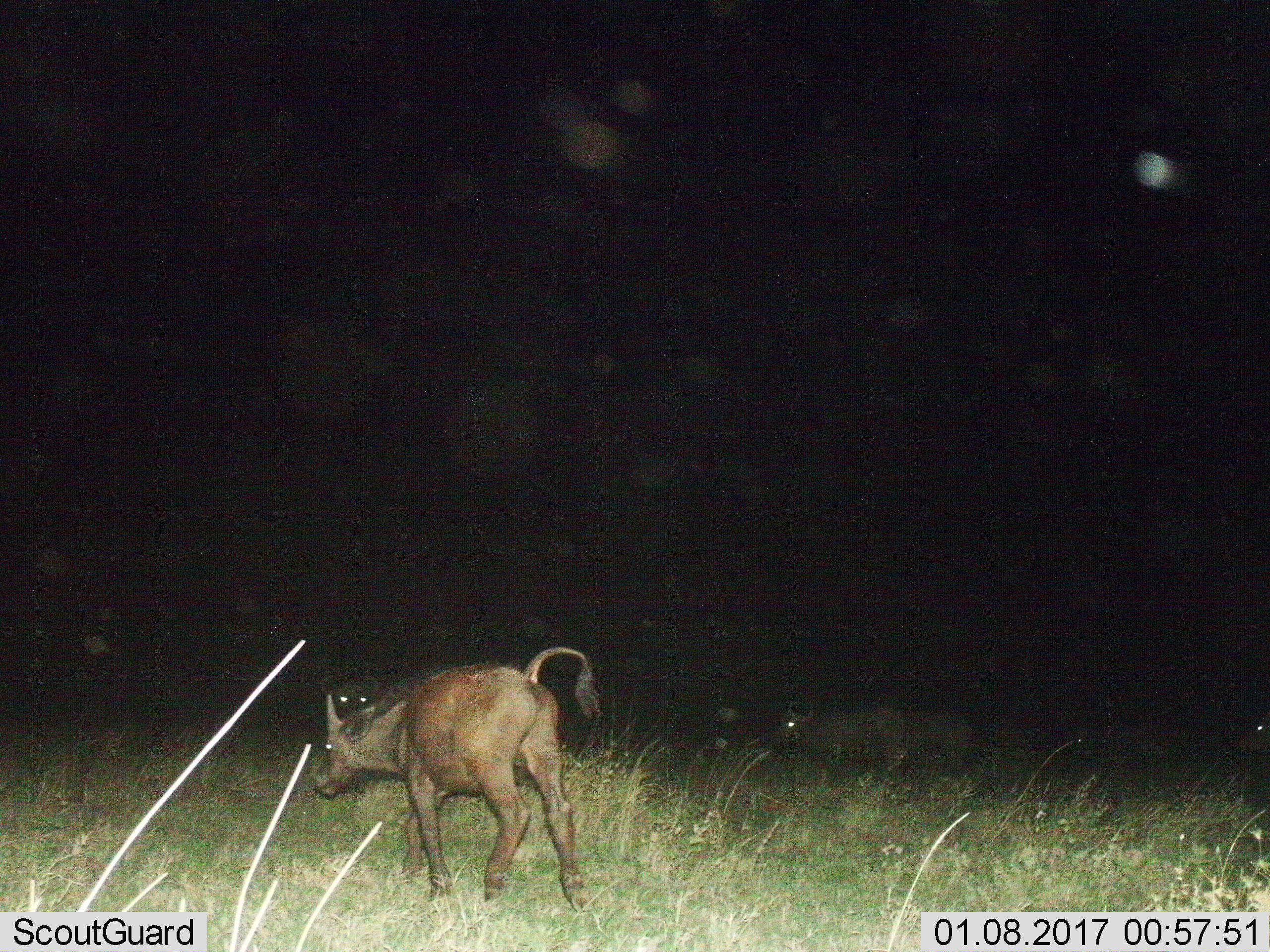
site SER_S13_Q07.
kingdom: Animalia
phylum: Chordata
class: Mammalia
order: Artiodactyla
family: Bovidae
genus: Syncerus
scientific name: Syncerus caffer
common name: african buffalo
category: buffalo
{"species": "buffalo (african buffalo) (Syncerus caffer)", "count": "4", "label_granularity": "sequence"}